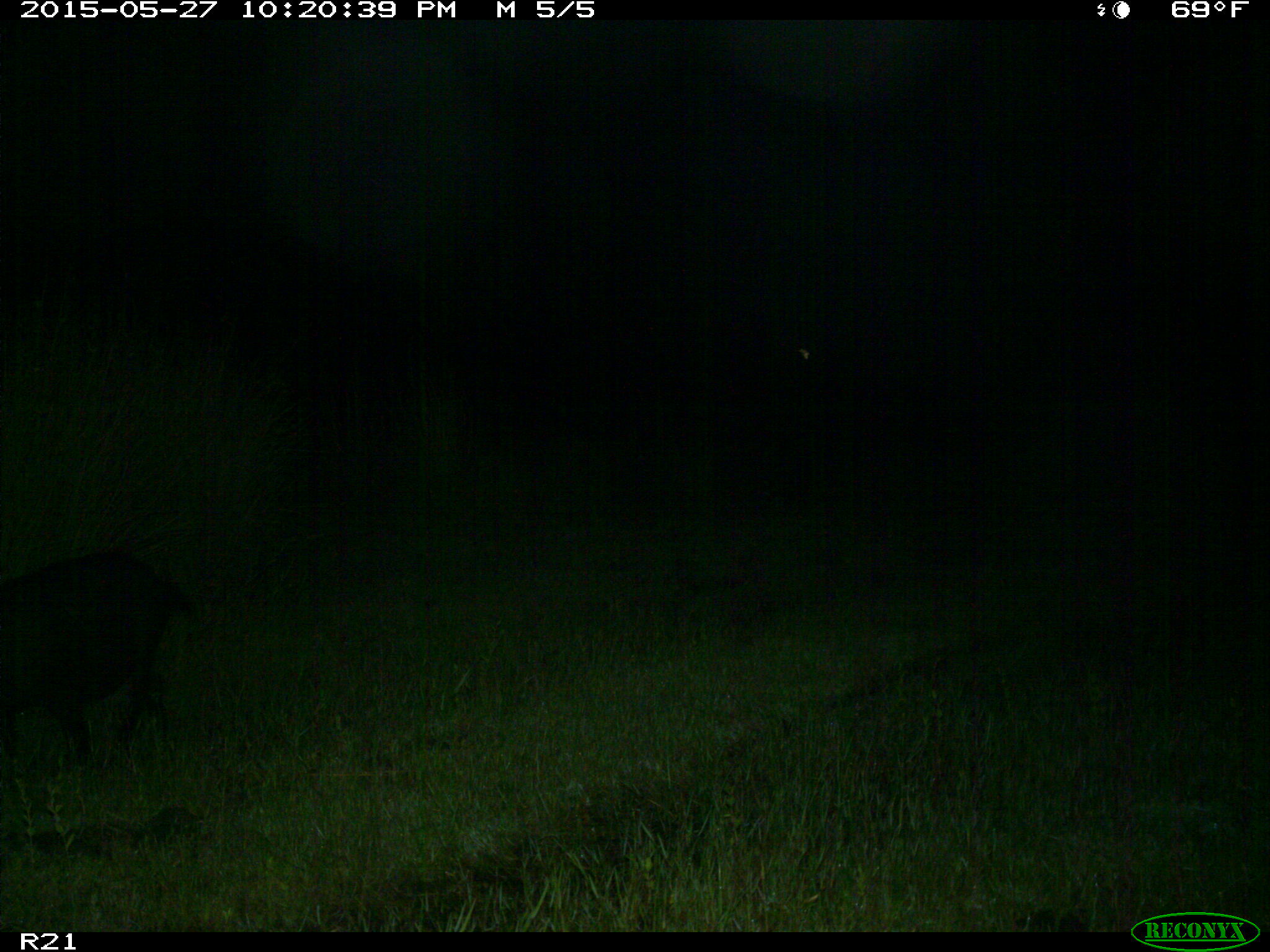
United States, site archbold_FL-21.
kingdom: Animalia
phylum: Chordata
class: Mammalia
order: Artiodactyla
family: Suidae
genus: Sus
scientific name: Sus scrofa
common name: wild boar